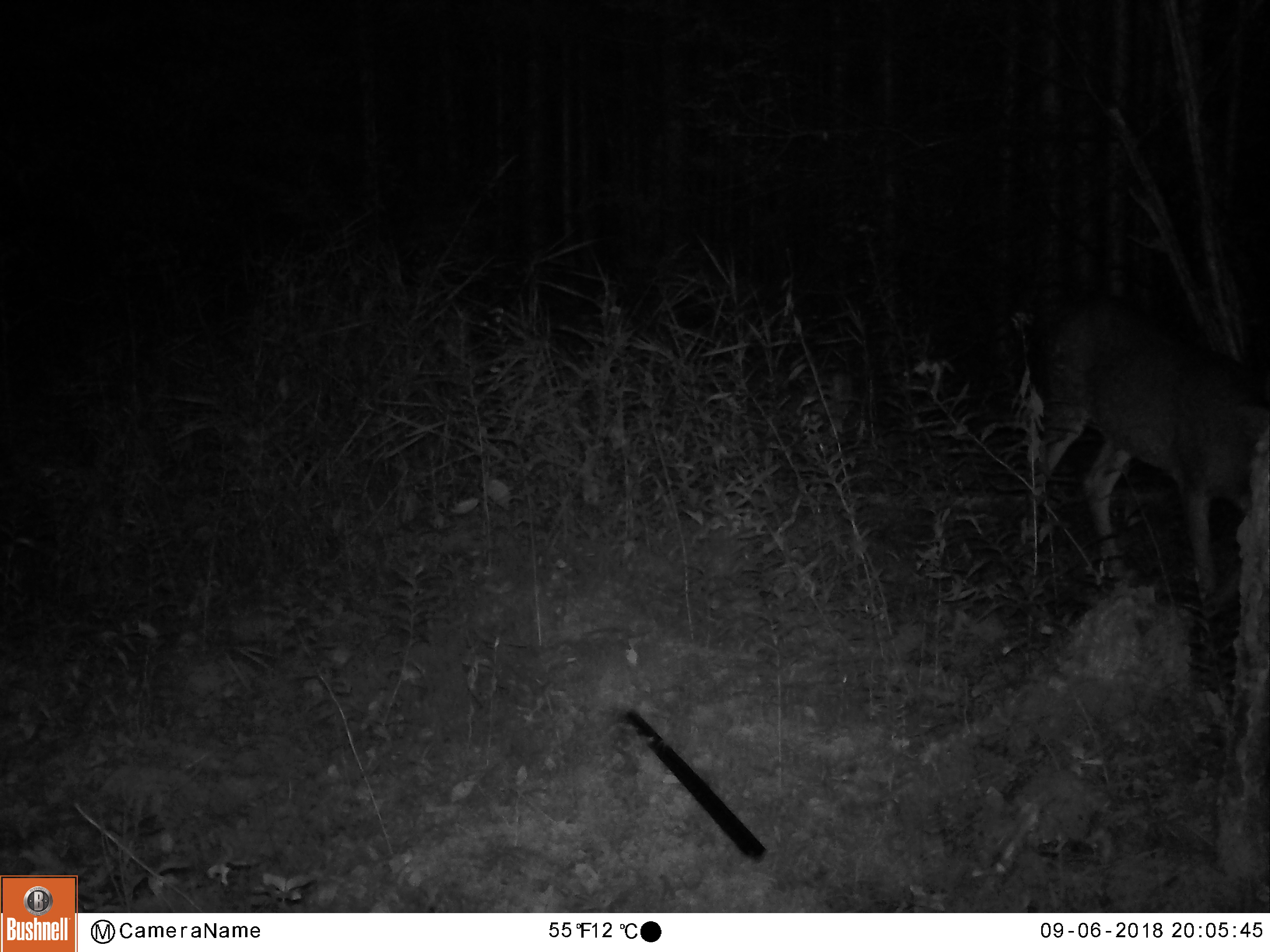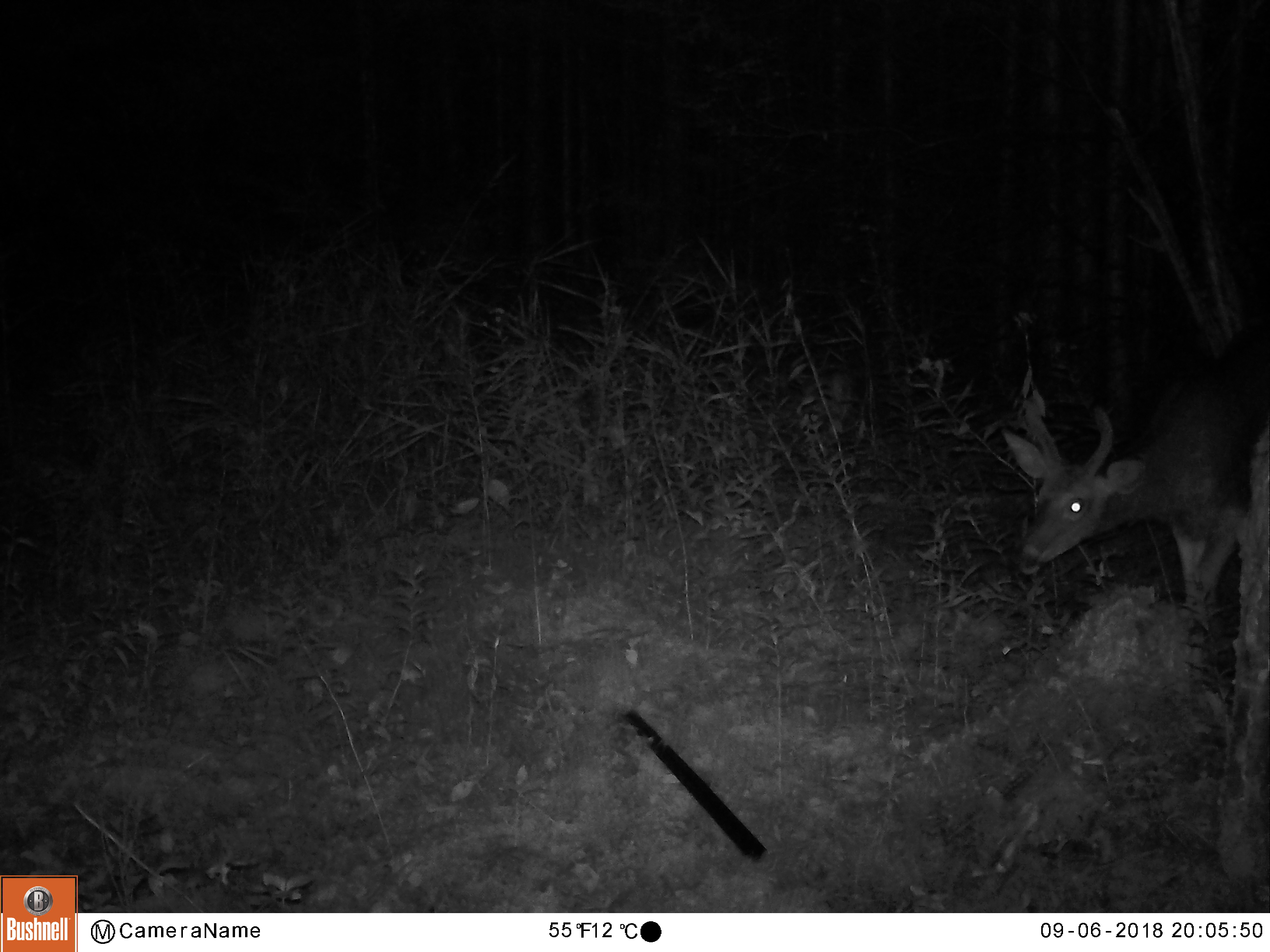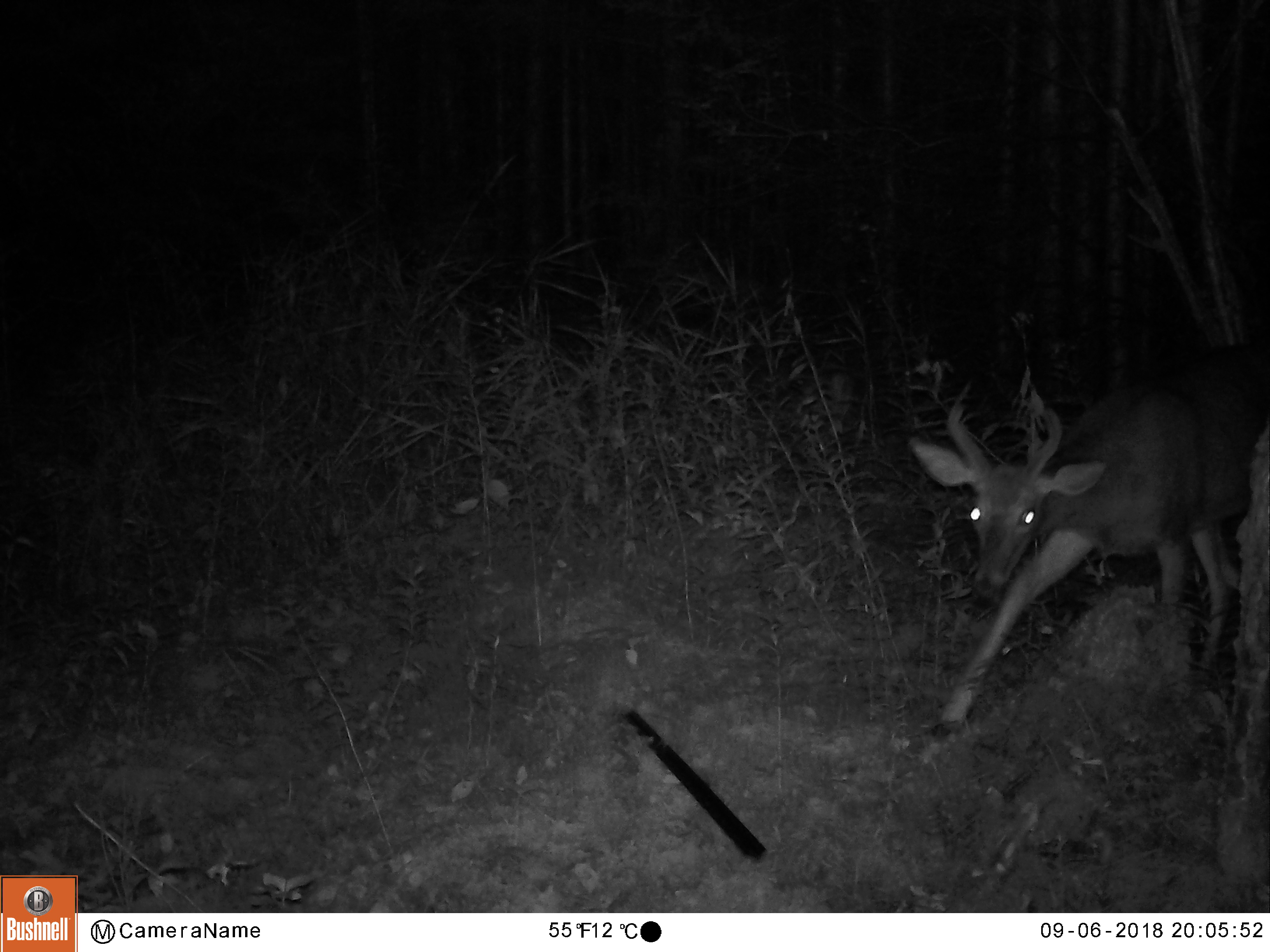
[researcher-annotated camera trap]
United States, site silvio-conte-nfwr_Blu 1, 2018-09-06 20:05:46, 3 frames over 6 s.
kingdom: Animalia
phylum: Chordata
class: Mammalia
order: Artiodactyla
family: Cervidae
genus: Odocoileus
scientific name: Odocoileus virginianus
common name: white-tailed deer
White-tailed deer (Odocoileus virginianus).